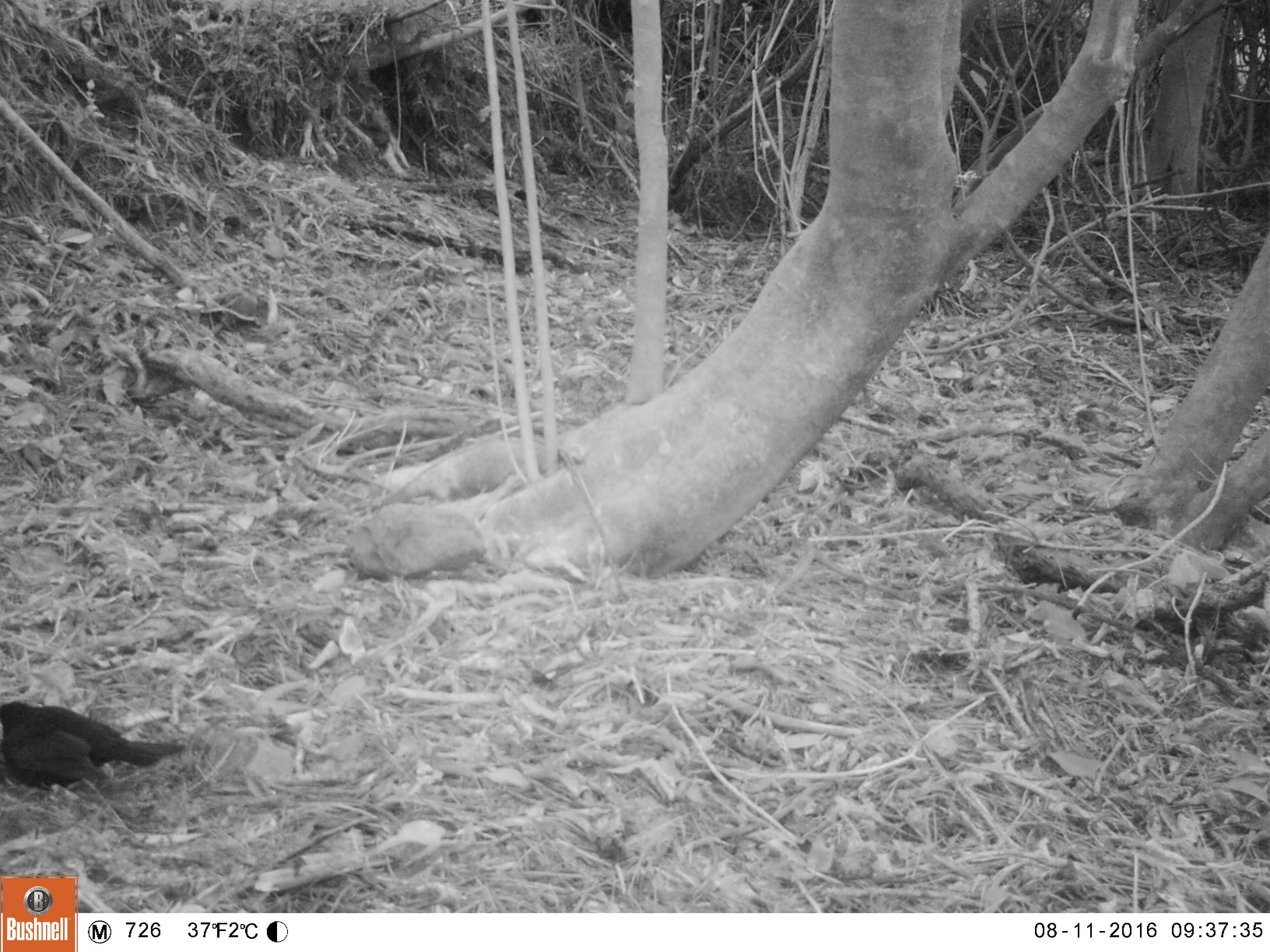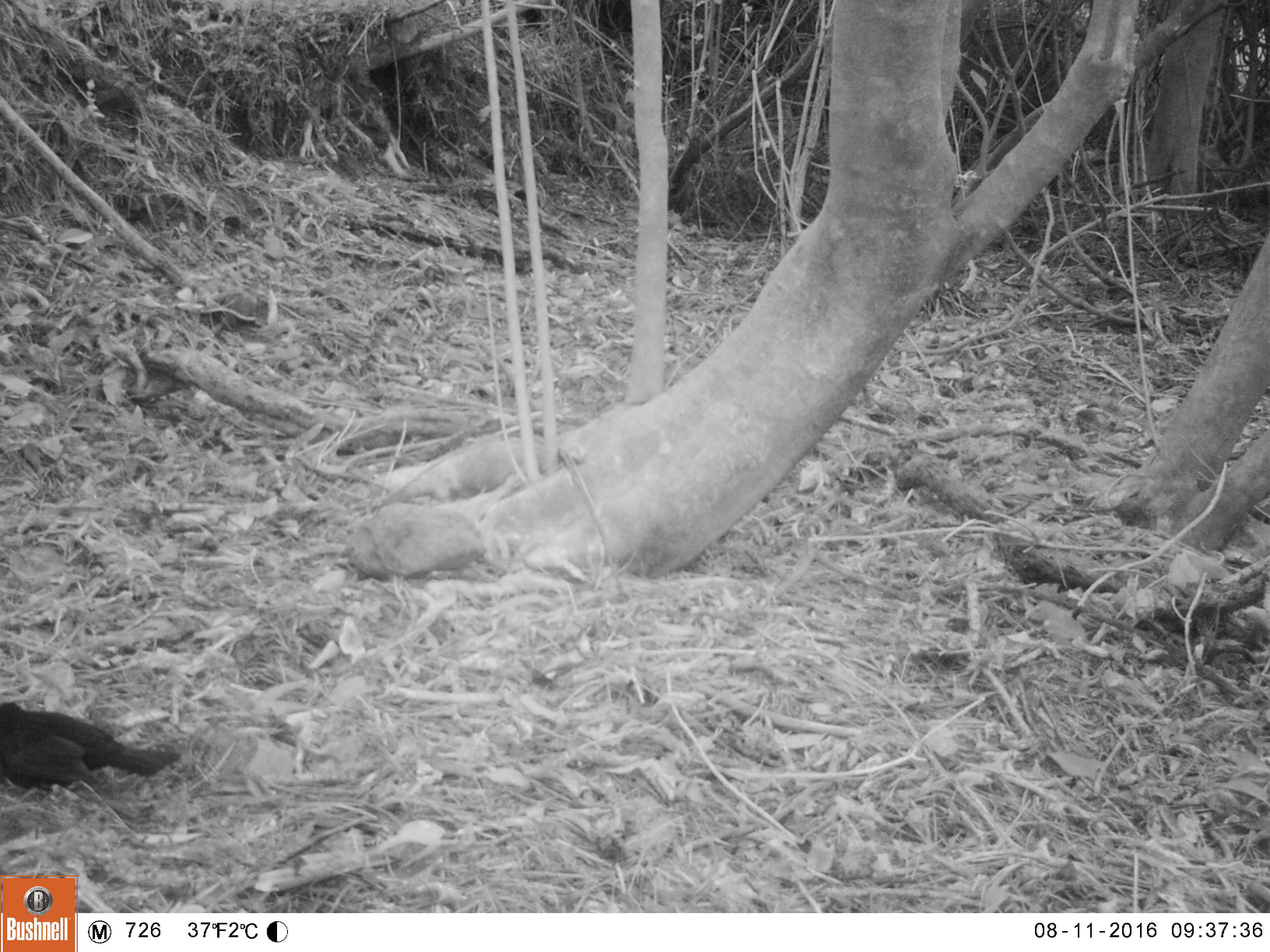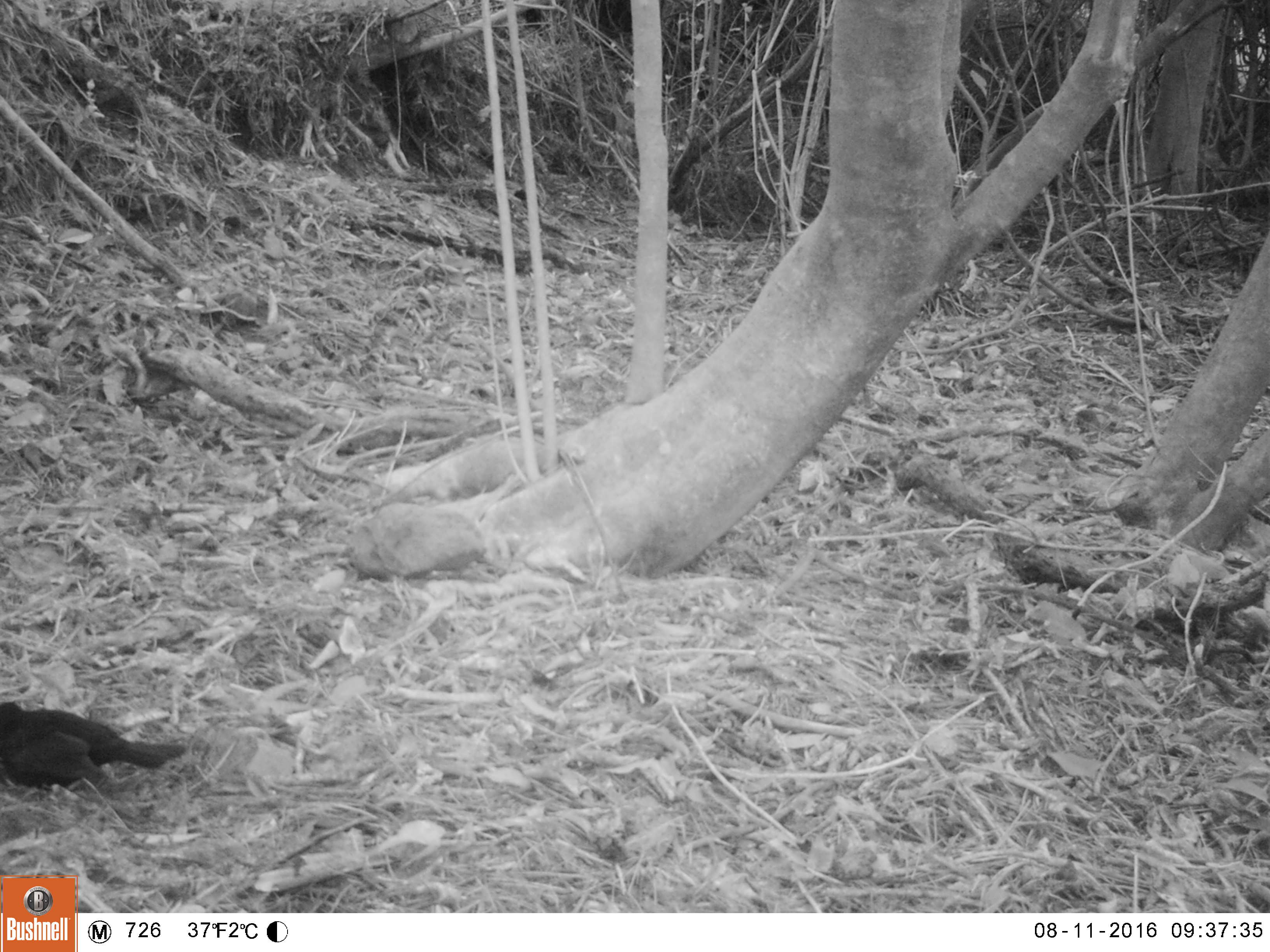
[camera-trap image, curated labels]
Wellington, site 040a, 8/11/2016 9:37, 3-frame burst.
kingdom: Animalia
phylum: Chordata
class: Aves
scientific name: Aves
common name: bird